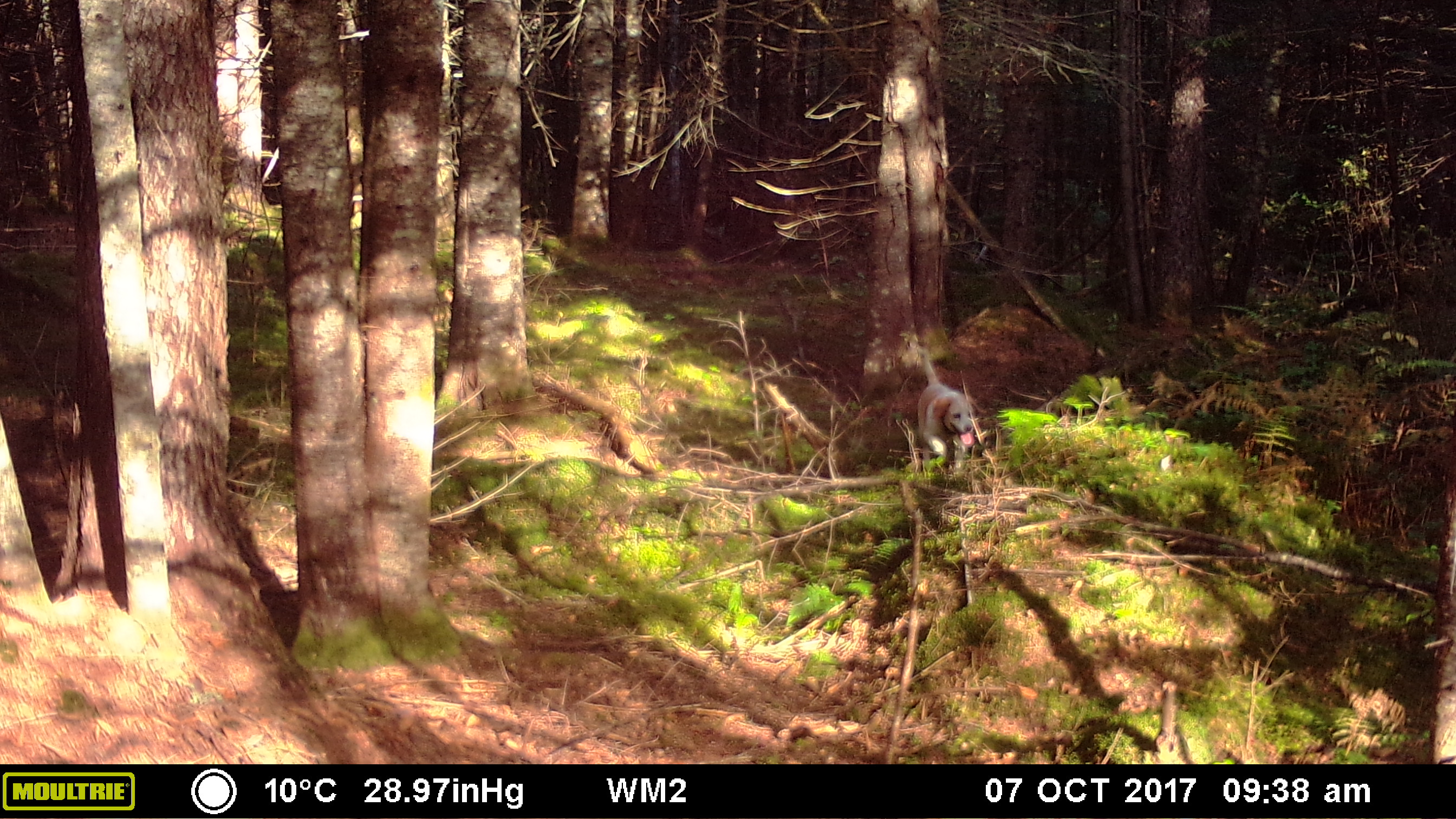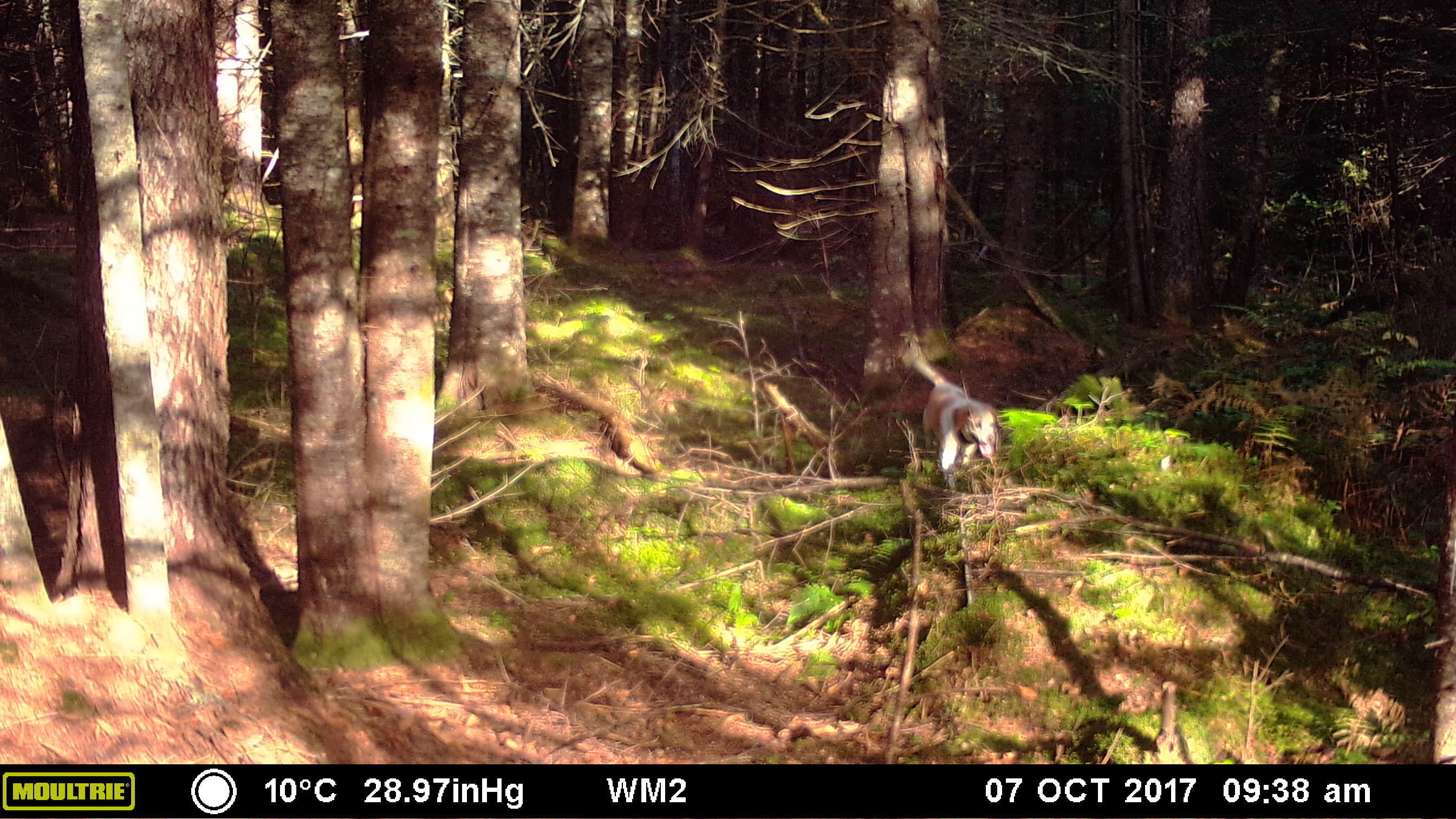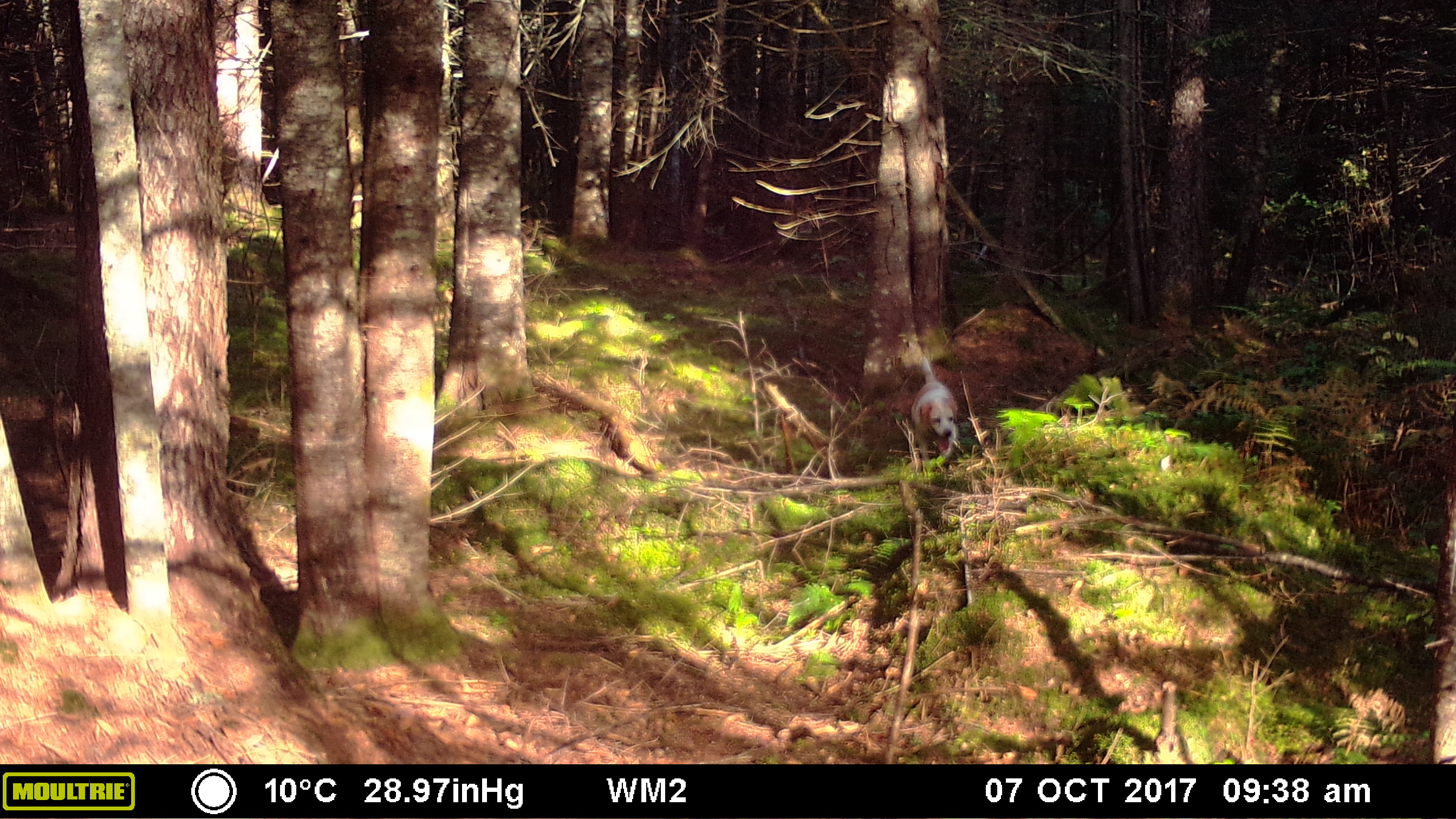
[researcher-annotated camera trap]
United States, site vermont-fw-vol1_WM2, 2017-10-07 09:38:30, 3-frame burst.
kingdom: Animalia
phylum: Chordata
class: Mammalia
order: Carnivora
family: Canidae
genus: Canis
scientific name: Canis familiaris familiaris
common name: domestic dog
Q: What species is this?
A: Domestic dog (Canis familiaris familiaris).